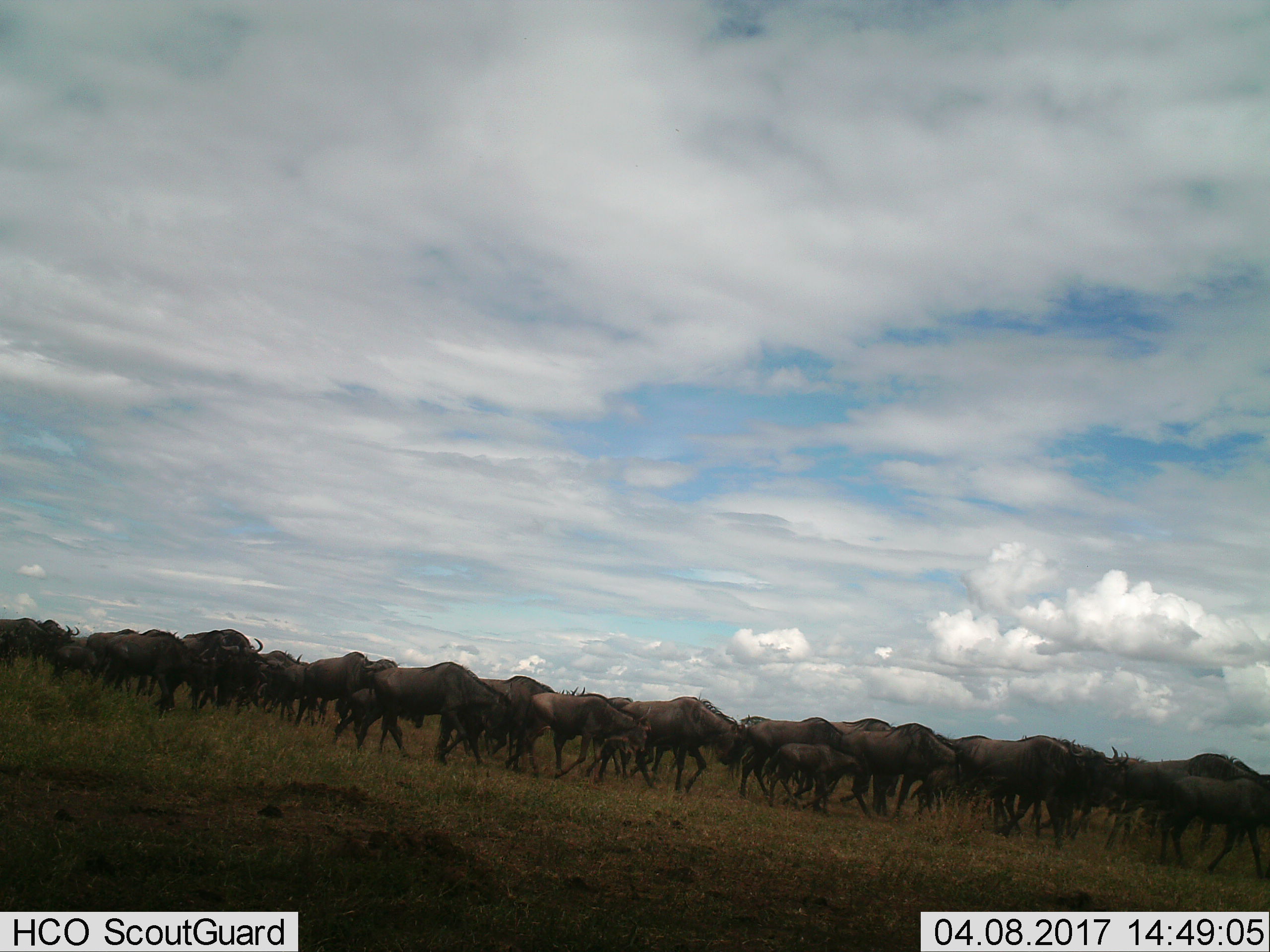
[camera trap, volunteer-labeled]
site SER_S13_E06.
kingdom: Animalia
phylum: Chordata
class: Mammalia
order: Artiodactyla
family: Bovidae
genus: Connochaetes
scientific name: Connochaetes taurinus taurinus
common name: blue wildebeest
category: wildebeestblue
Wildebeestblue (blue wildebeest) (Connochaetes taurinus taurinus), count 51+. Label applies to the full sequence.